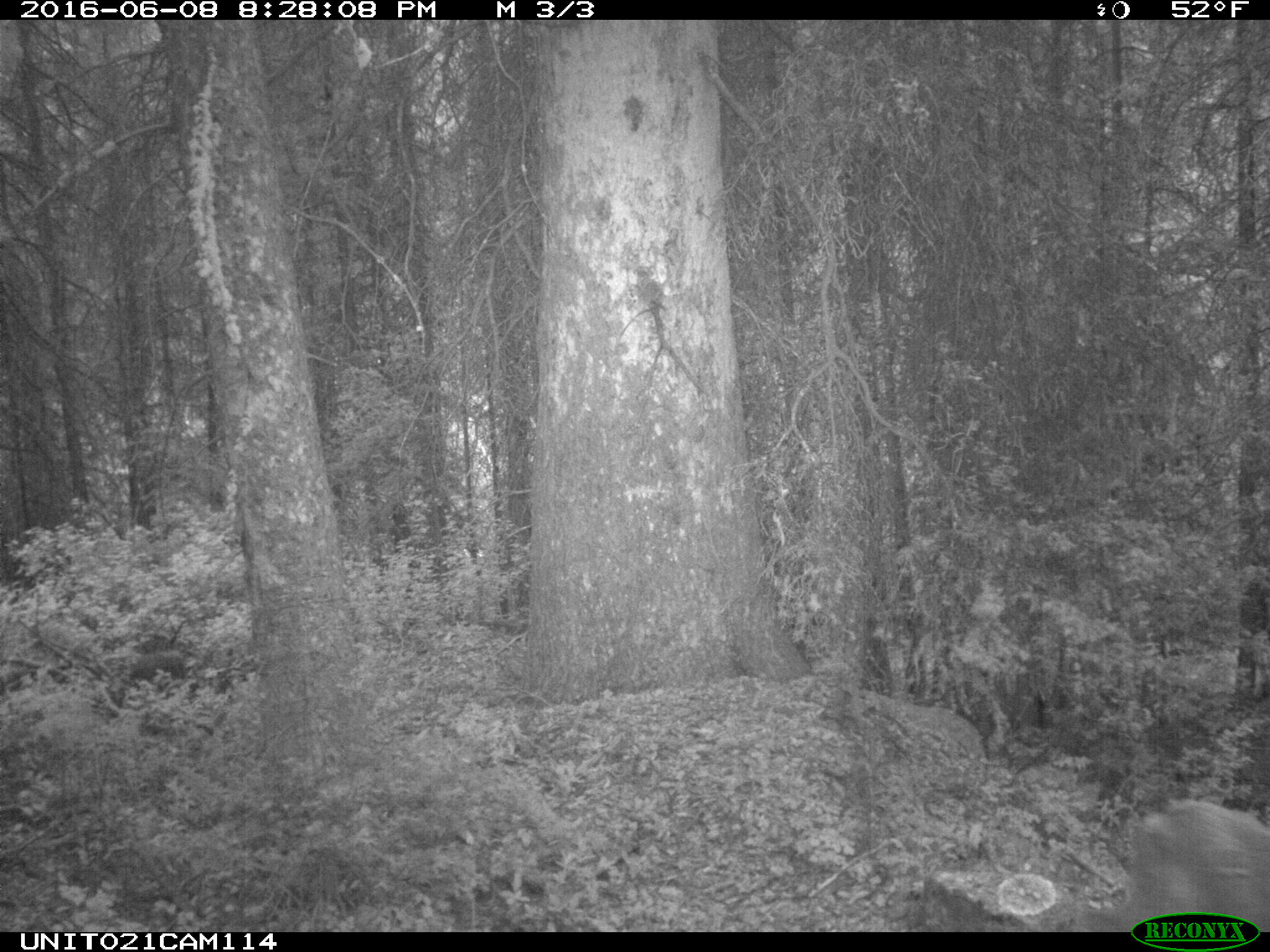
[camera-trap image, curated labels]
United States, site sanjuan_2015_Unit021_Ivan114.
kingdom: Animalia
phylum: Chordata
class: Mammalia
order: Artiodactyla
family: Cervidae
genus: Odocoileus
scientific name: Odocoileus hemionus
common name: mule deer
Odocoileus hemionus (mule deer).